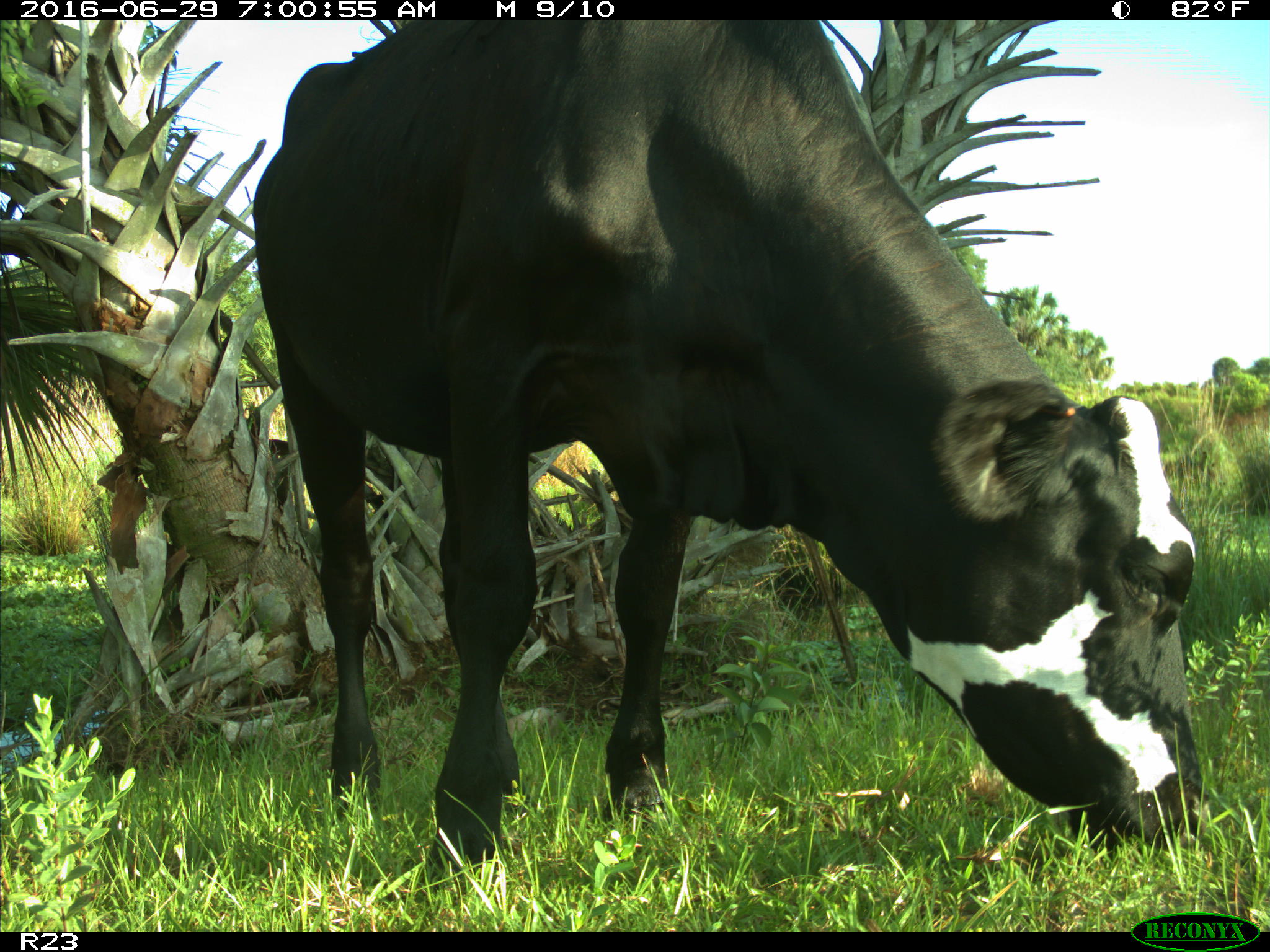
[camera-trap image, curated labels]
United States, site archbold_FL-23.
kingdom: Animalia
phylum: Chordata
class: Mammalia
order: Artiodactyla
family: Bovidae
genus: Bos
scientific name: Bos taurus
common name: domestic cow